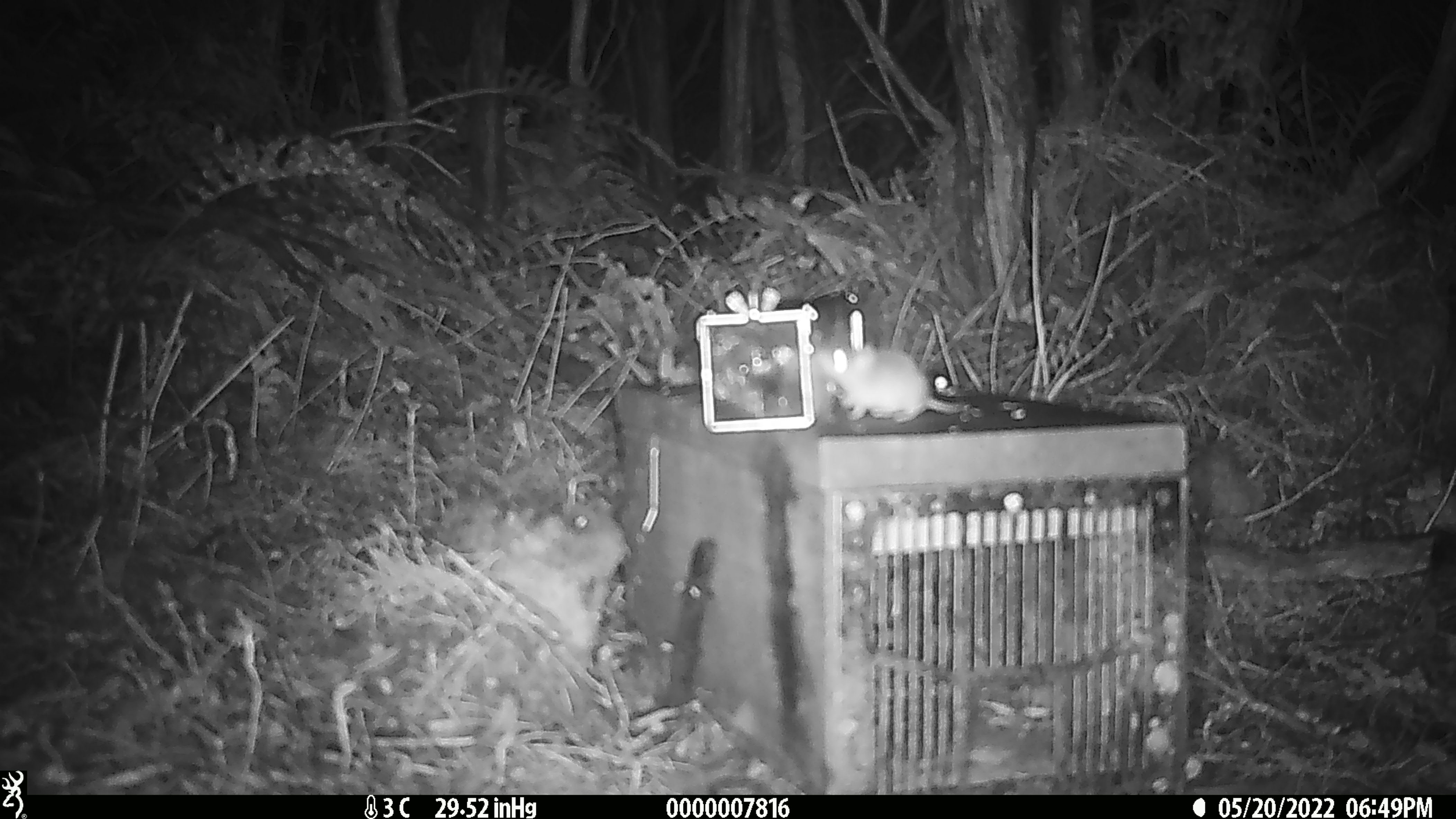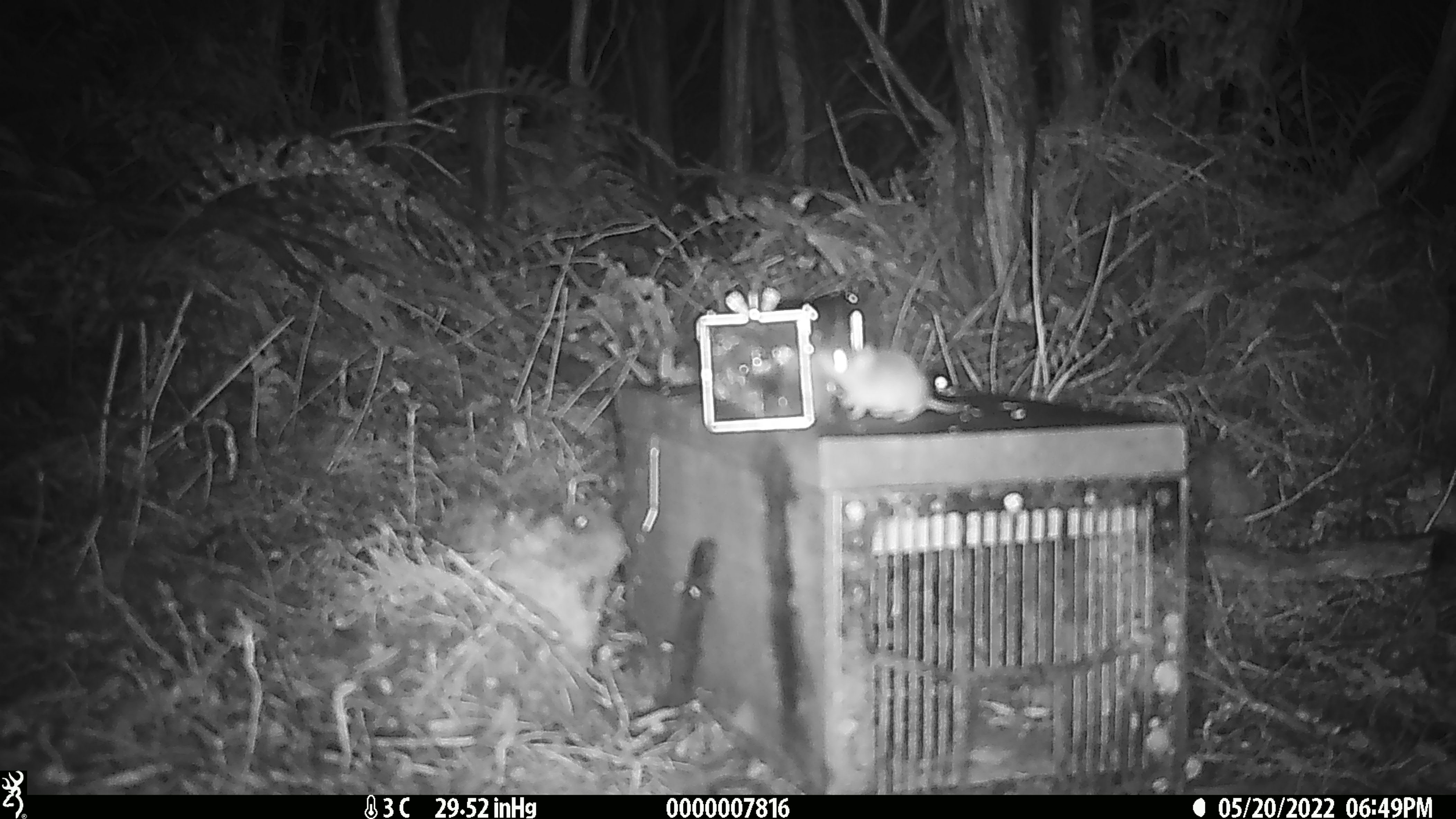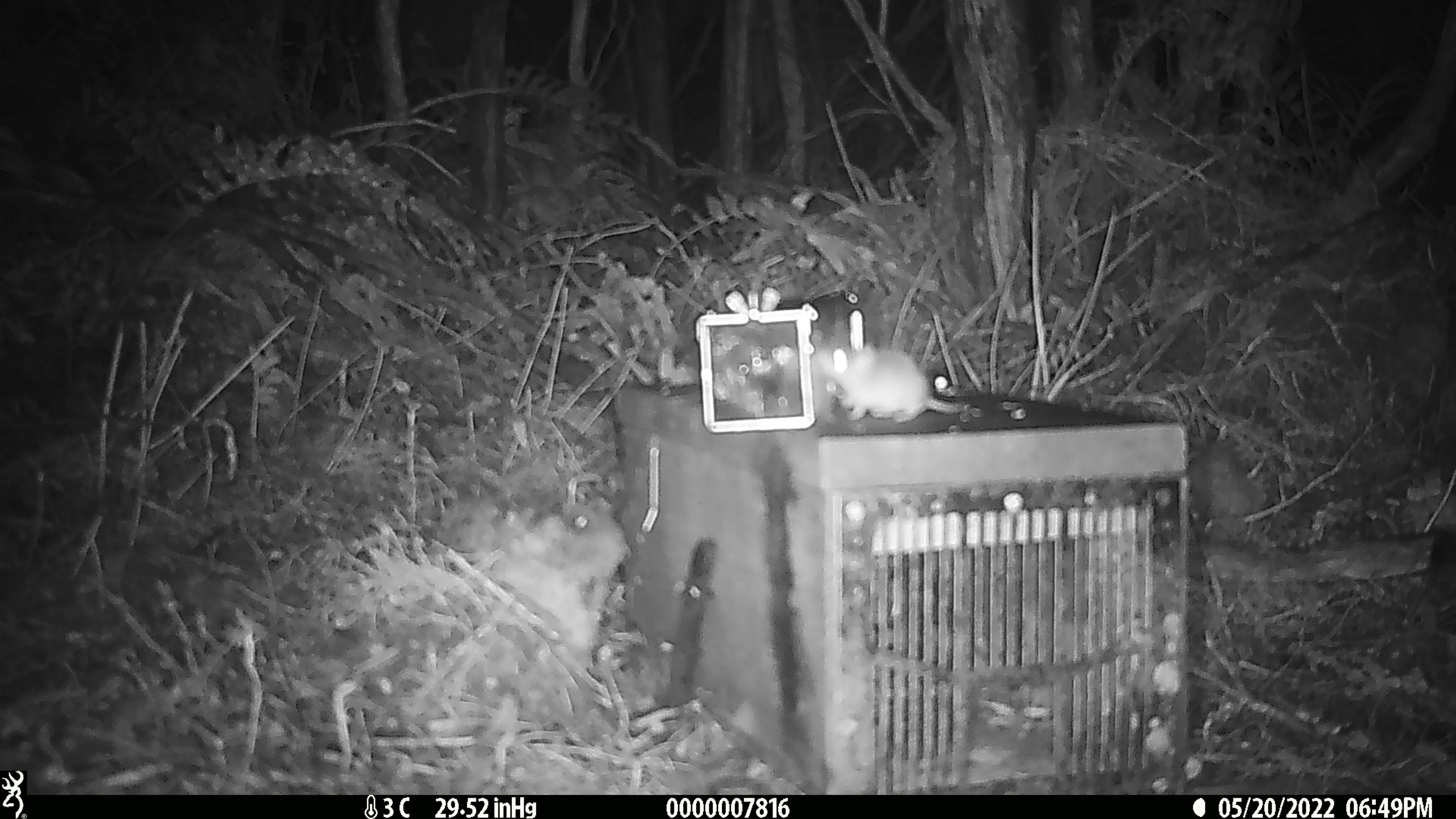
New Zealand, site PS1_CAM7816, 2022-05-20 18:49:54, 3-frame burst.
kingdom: Animalia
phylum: Chordata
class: Mammalia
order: Rodentia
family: Muridae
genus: Mus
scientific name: Mus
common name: mouse